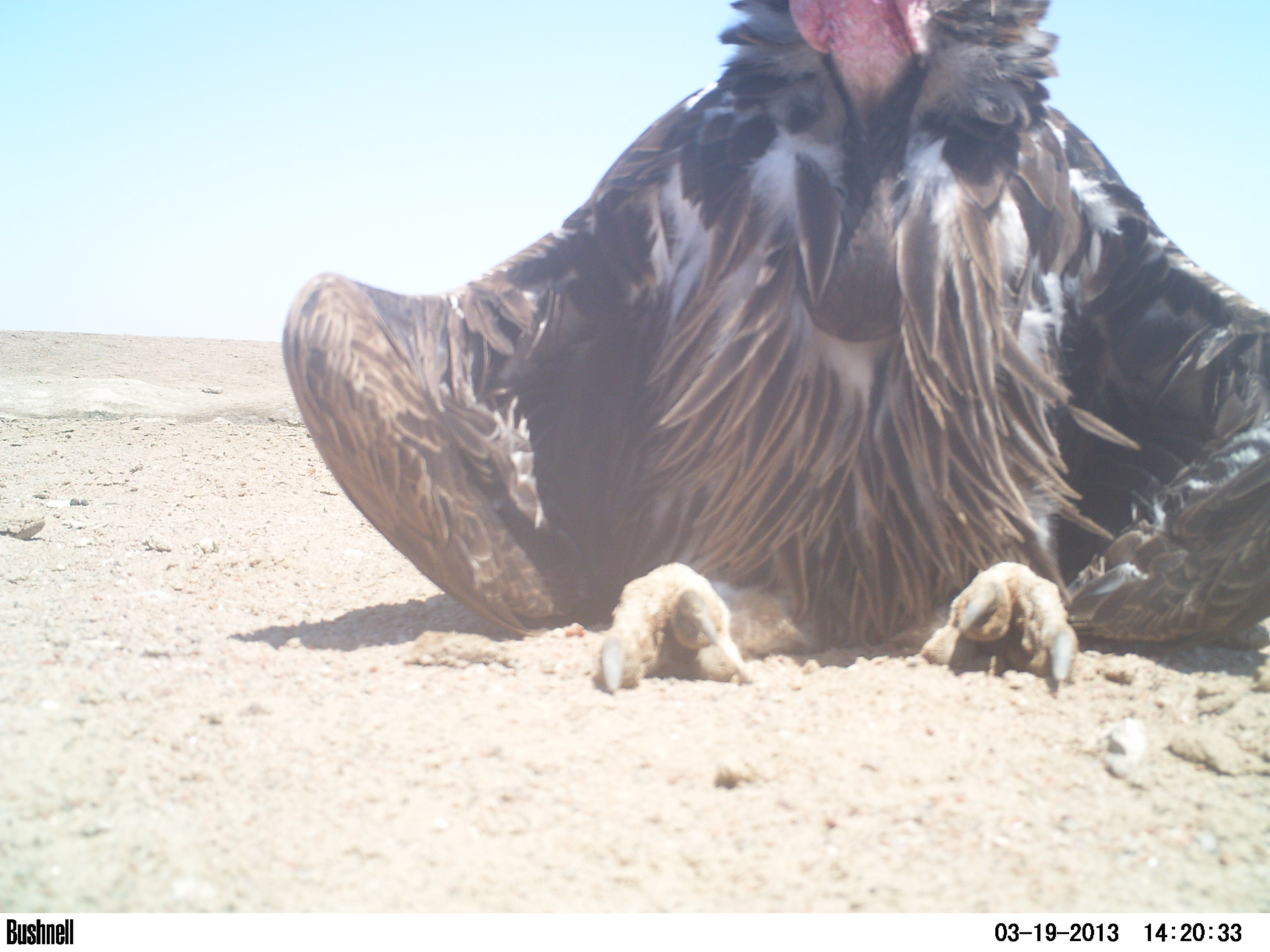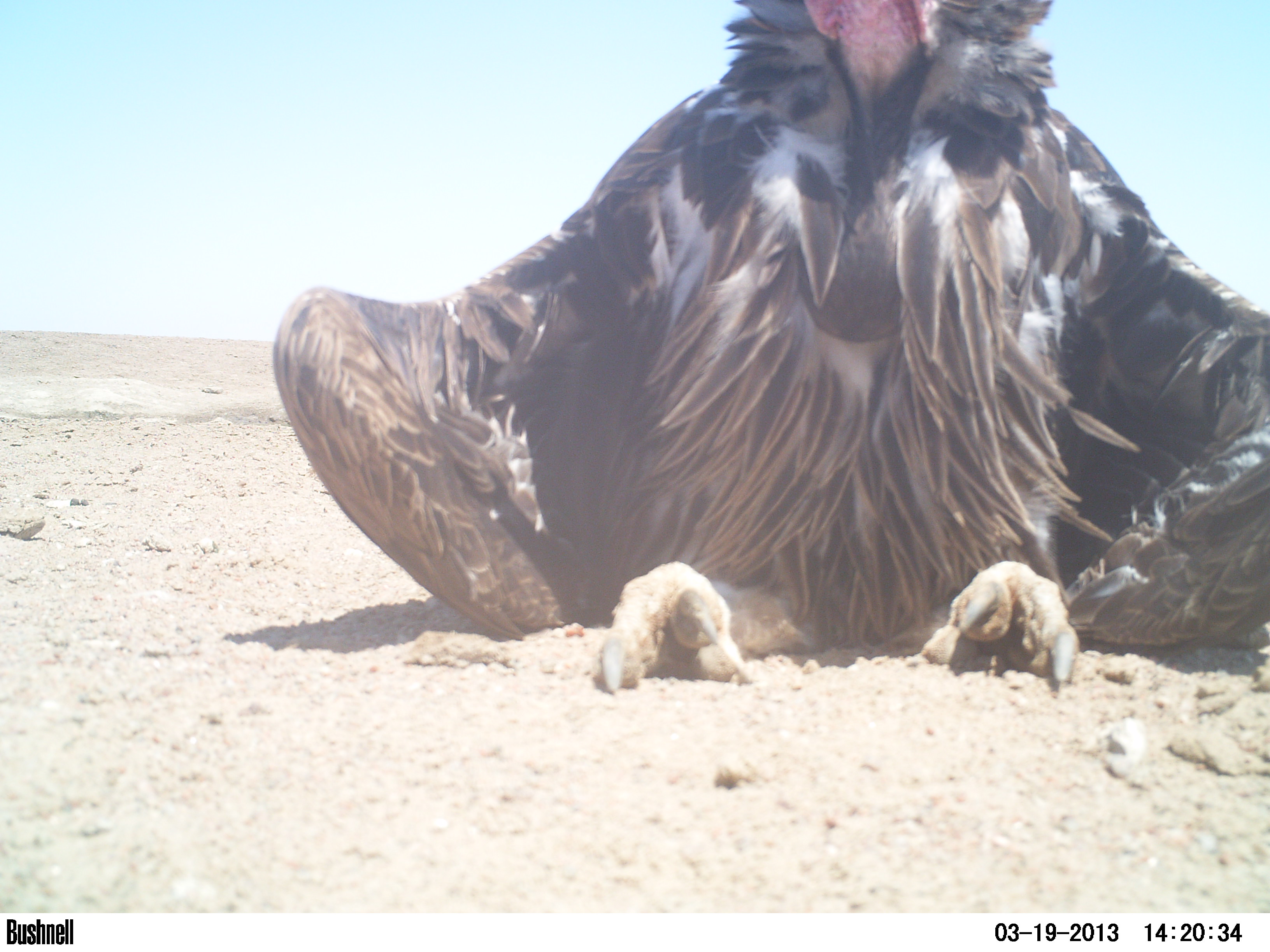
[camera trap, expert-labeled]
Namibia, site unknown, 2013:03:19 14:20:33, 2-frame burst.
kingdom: Animalia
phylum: Chordata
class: Aves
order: Accipitriformes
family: Accipitridae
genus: Torgos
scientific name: Torgos tracheliotos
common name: lappet-faced vulture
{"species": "Torgos tracheliotos (lappet-faced vulture)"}